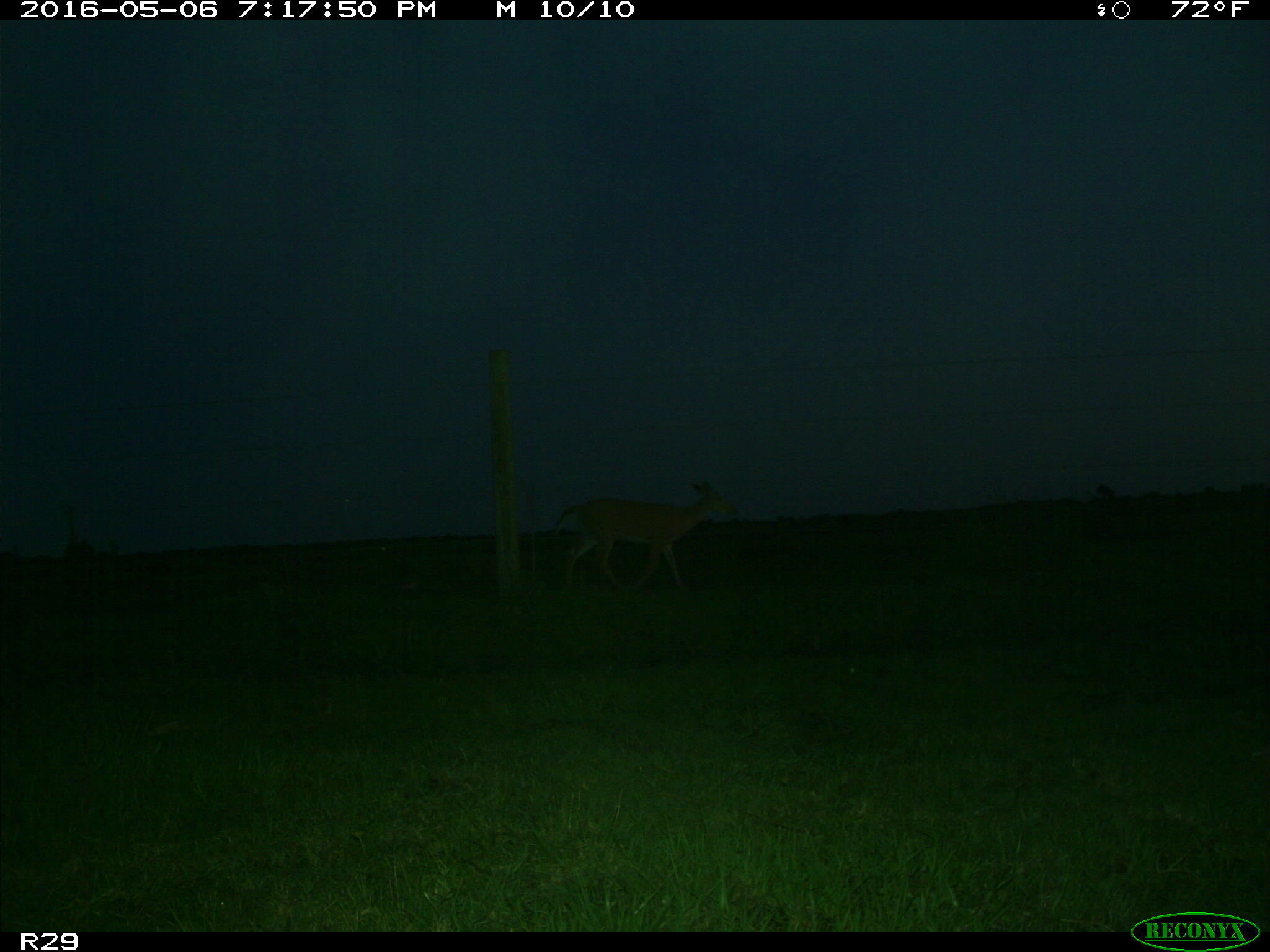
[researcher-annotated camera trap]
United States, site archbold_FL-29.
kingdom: Animalia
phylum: Chordata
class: Mammalia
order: Artiodactyla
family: Cervidae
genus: Odocoileus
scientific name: Odocoileus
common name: deer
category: unidentified deer